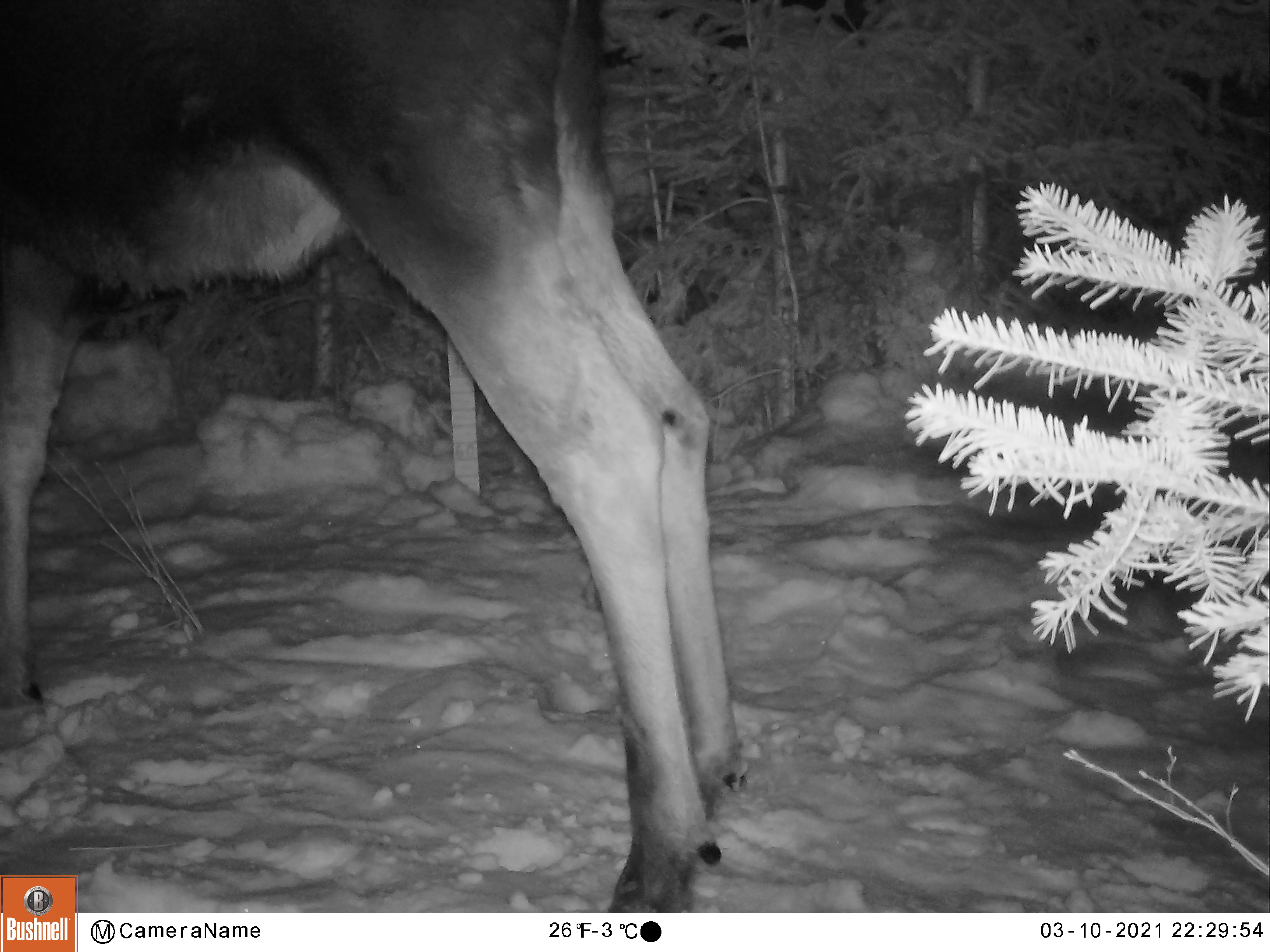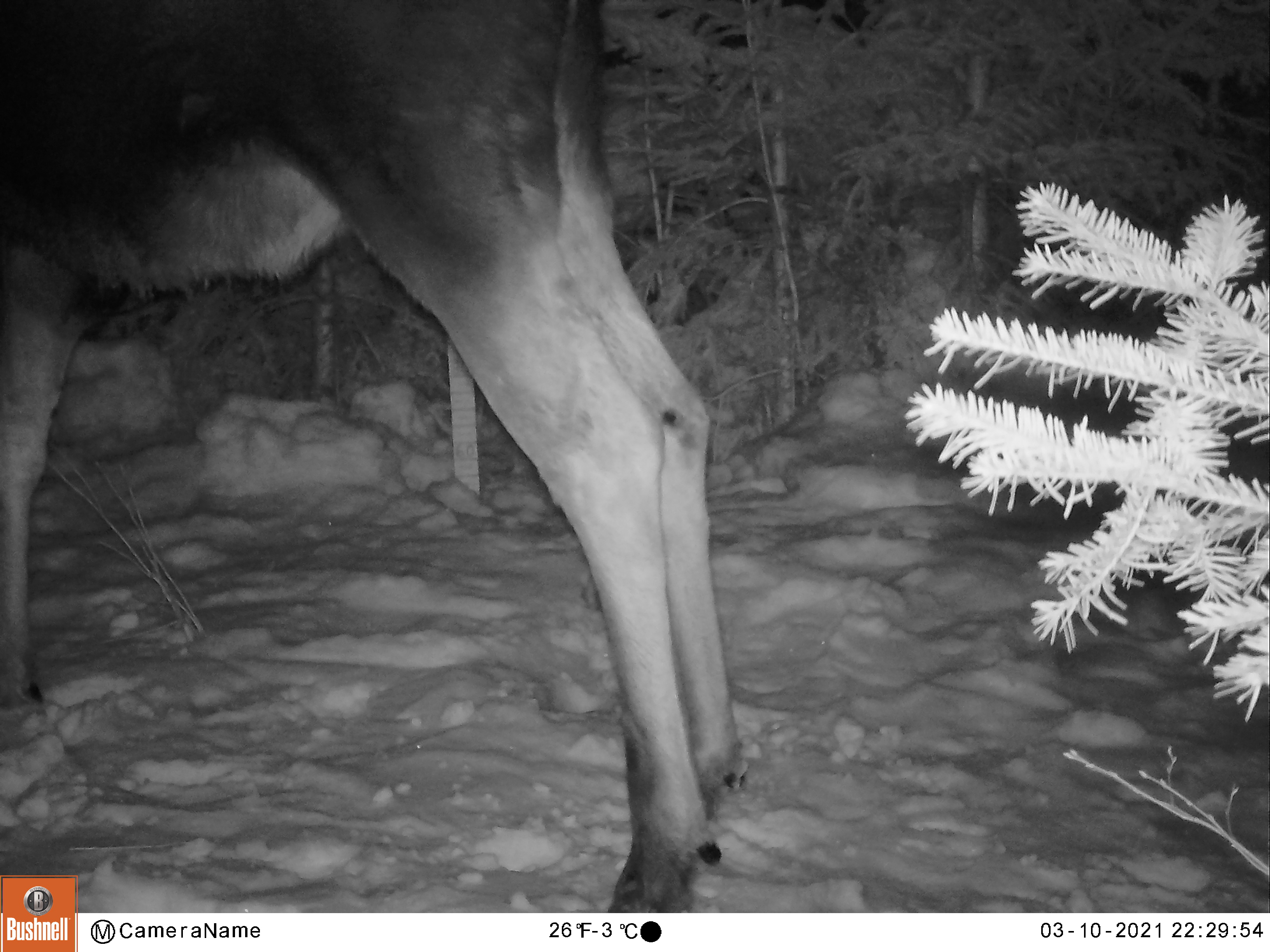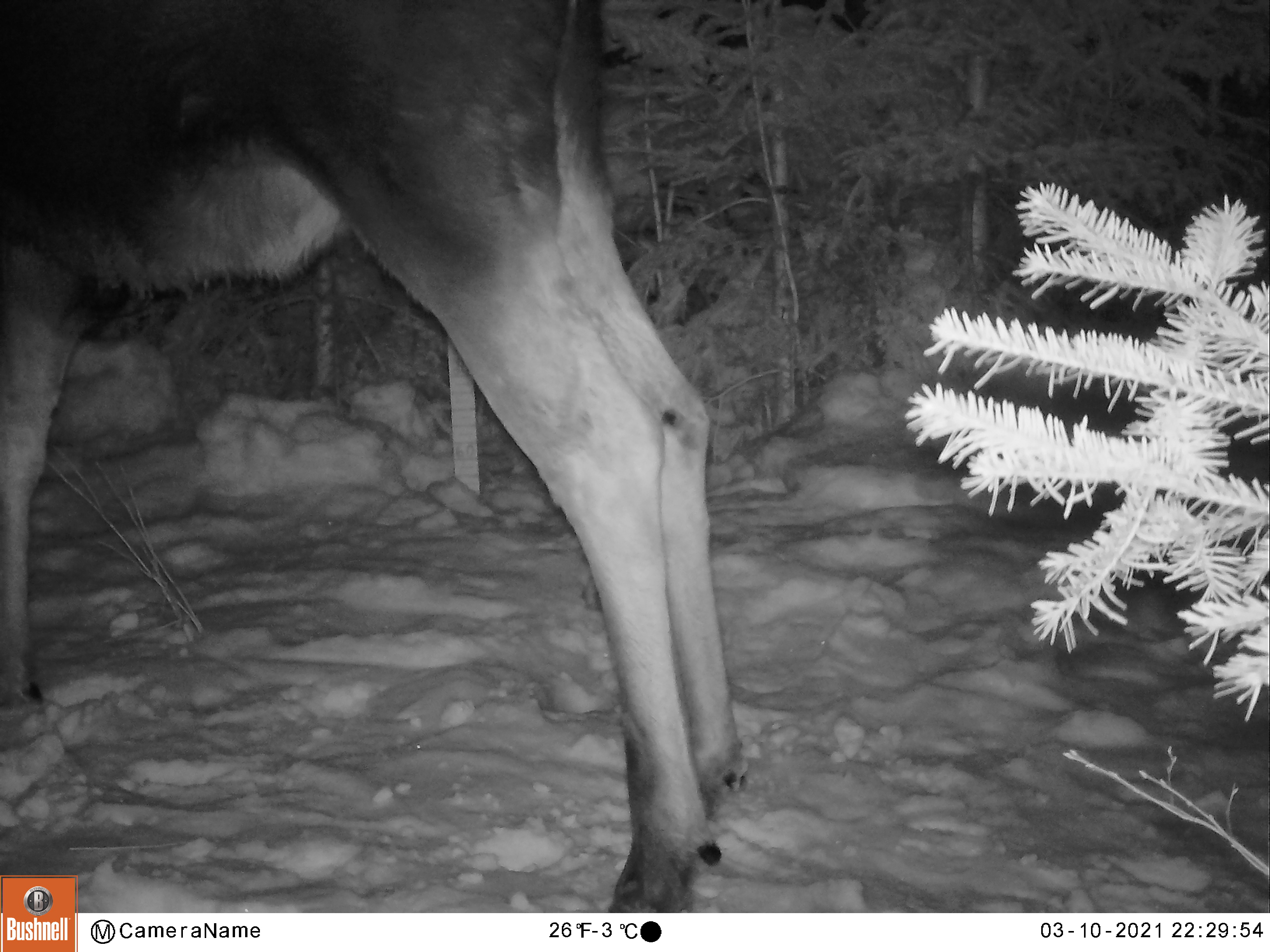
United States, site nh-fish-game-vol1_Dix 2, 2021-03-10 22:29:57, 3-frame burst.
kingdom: Animalia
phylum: Chordata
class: Mammalia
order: Artiodactyla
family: Cervidae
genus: Alces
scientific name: Alces alces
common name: moose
Moose (Alces alces).